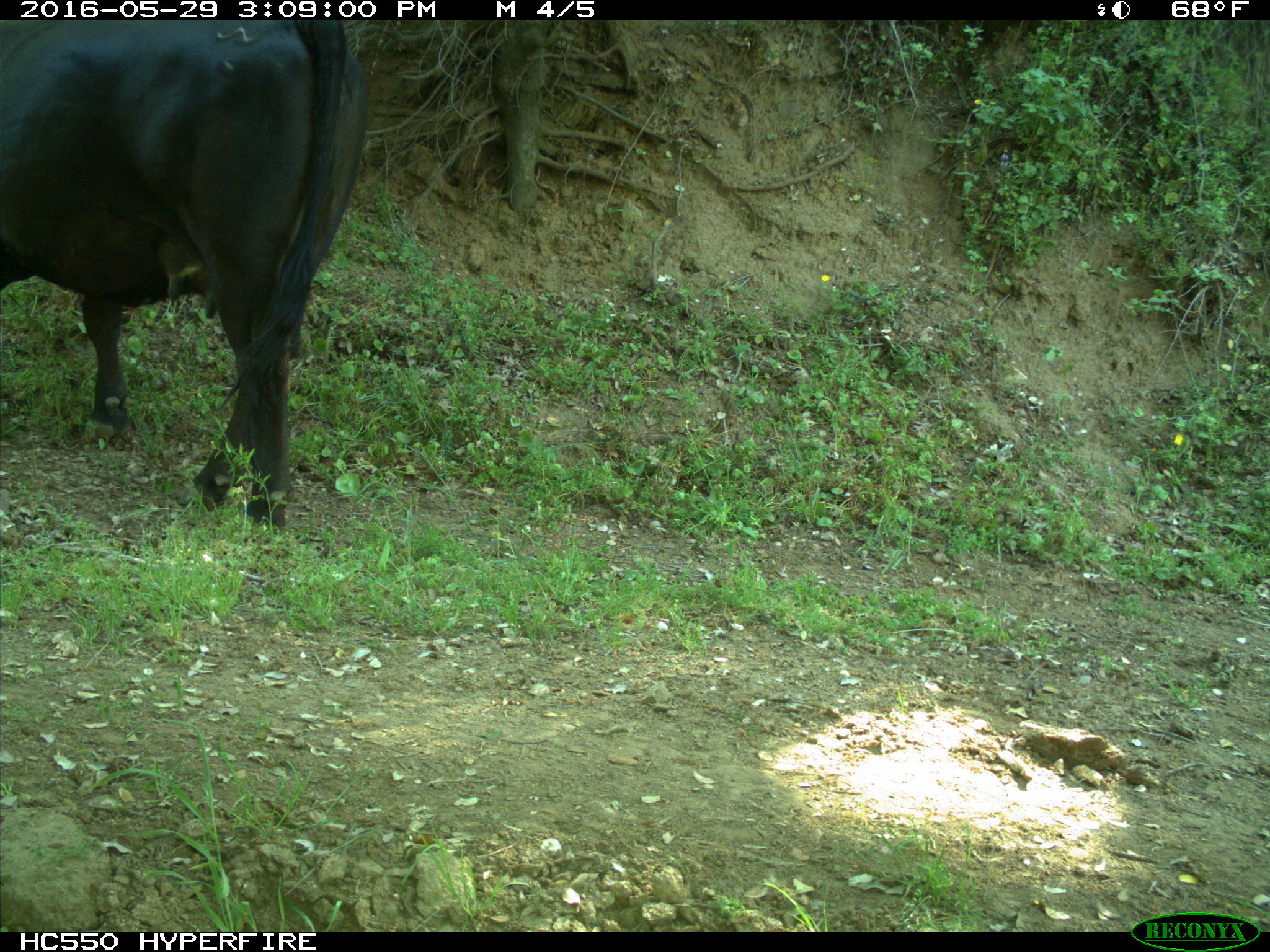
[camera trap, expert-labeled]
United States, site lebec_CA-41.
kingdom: Animalia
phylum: Chordata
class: Mammalia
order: Artiodactyla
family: Bovidae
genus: Bos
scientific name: Bos taurus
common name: domestic cow